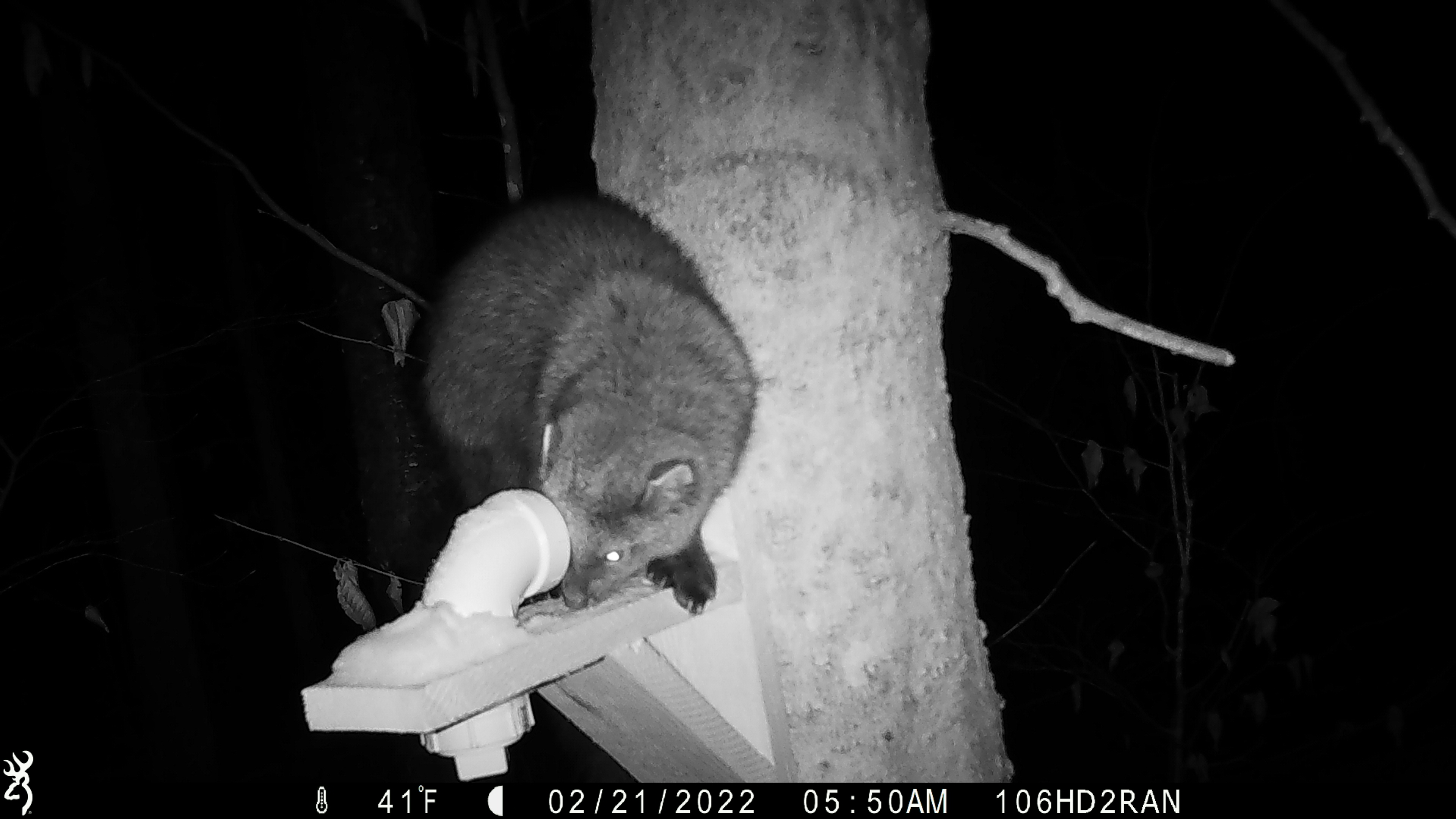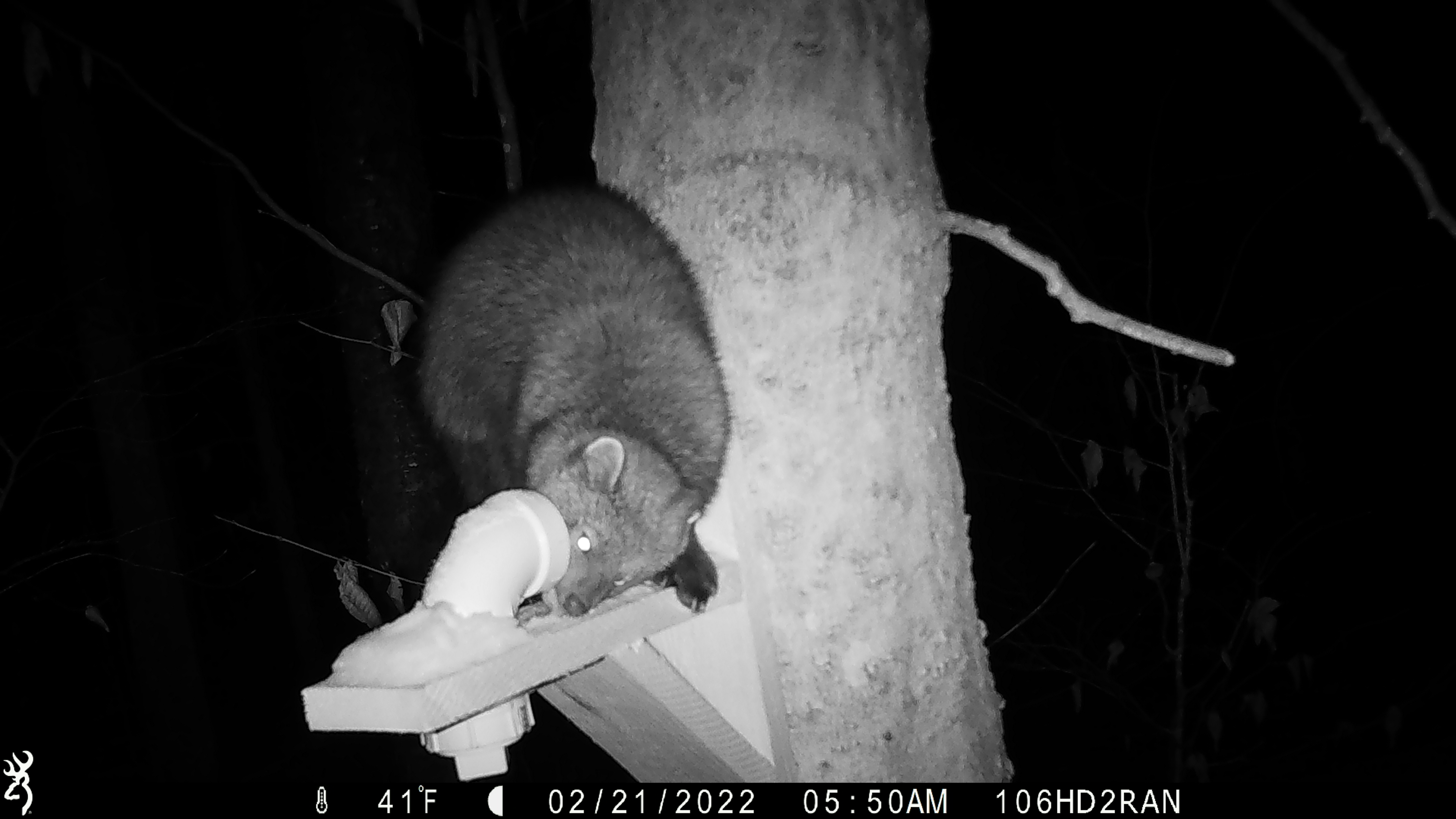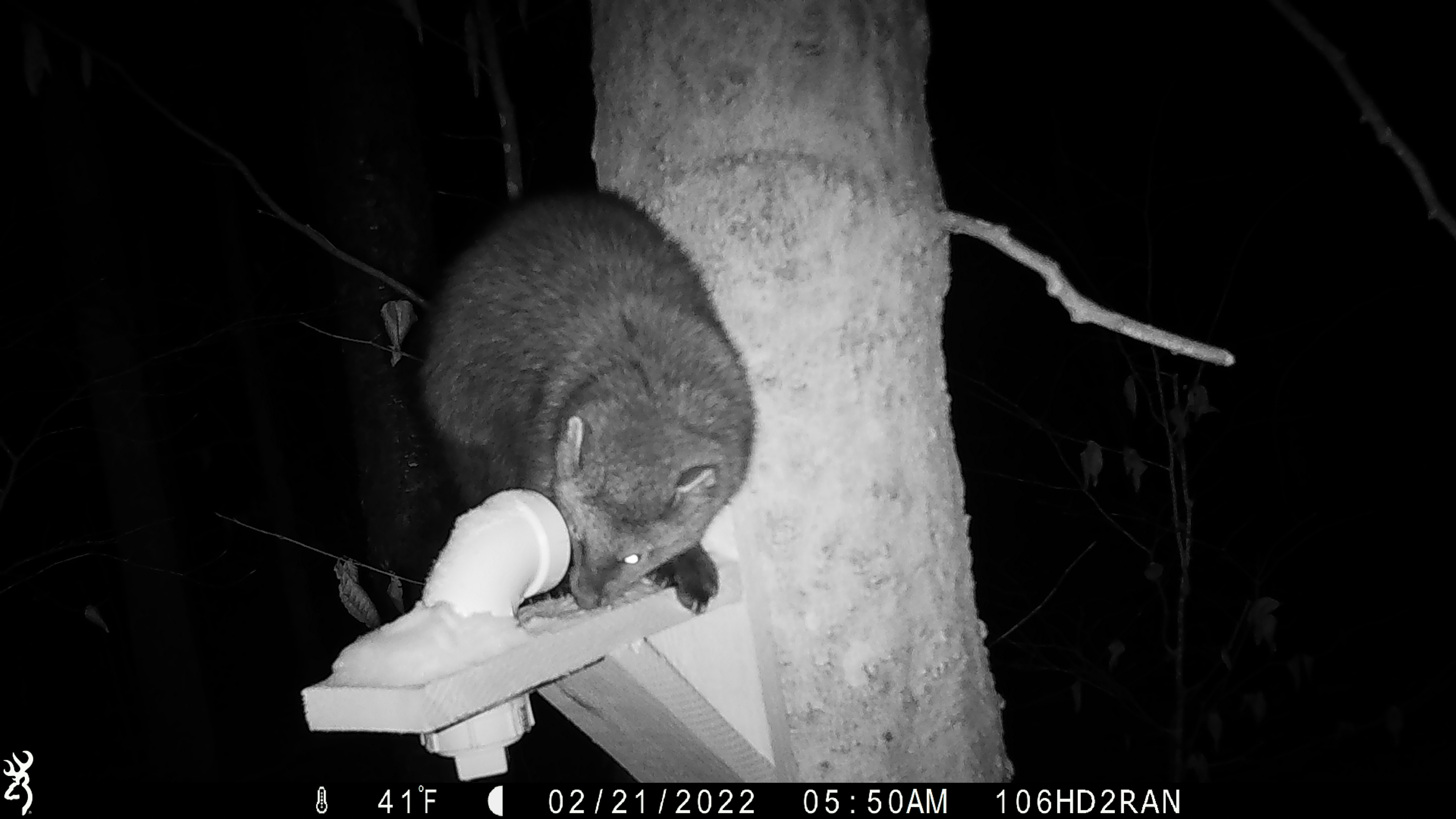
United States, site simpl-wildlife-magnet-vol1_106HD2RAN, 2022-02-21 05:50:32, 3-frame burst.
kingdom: Animalia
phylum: Chordata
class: Mammalia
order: Carnivora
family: Mustelidae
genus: Pekania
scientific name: Pekania pennanti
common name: fisher